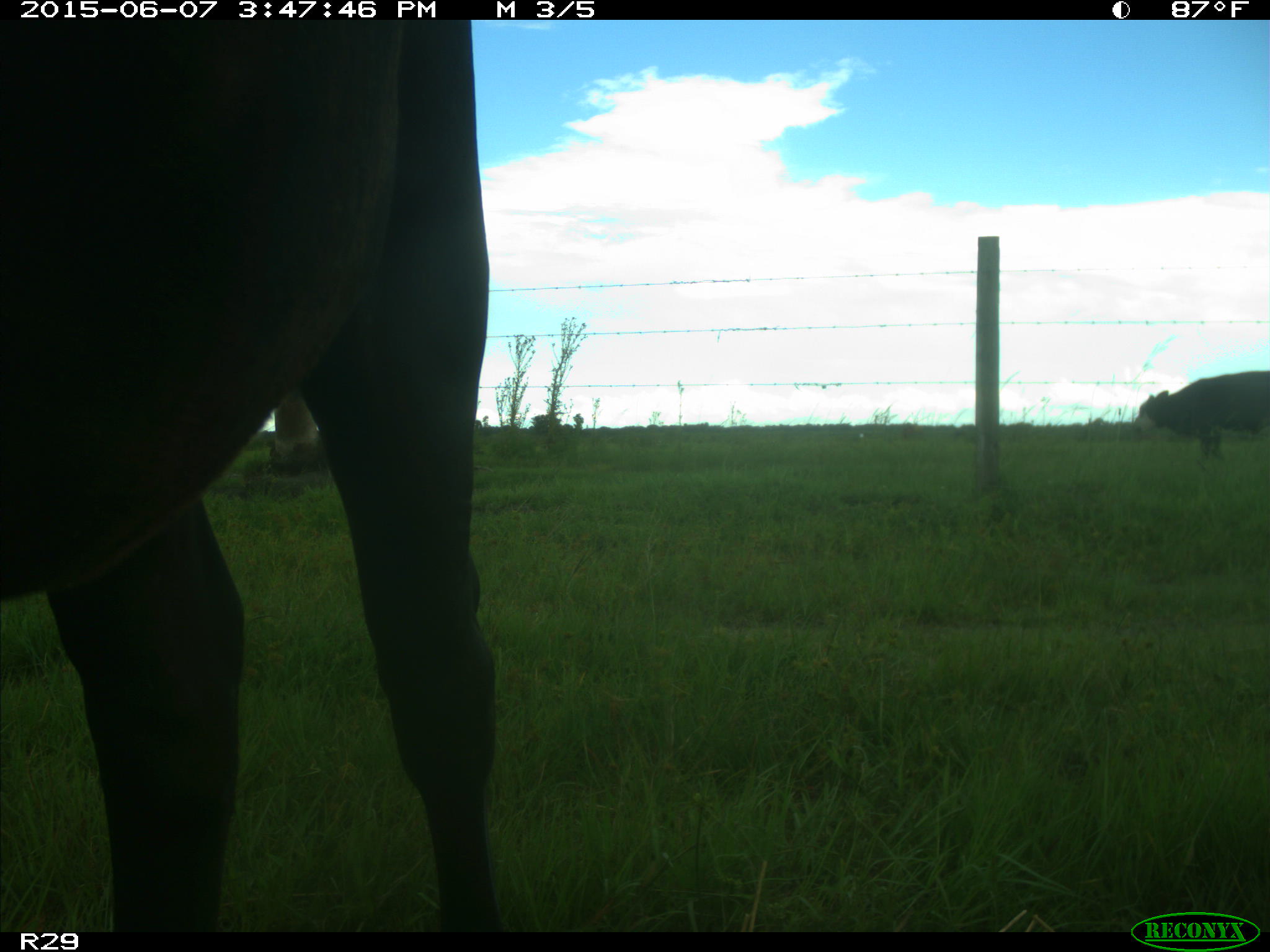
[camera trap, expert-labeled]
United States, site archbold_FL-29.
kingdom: Animalia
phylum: Chordata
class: Mammalia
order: Artiodactyla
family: Bovidae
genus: Bos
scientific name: Bos taurus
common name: domestic cow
Bos taurus (domestic cow).